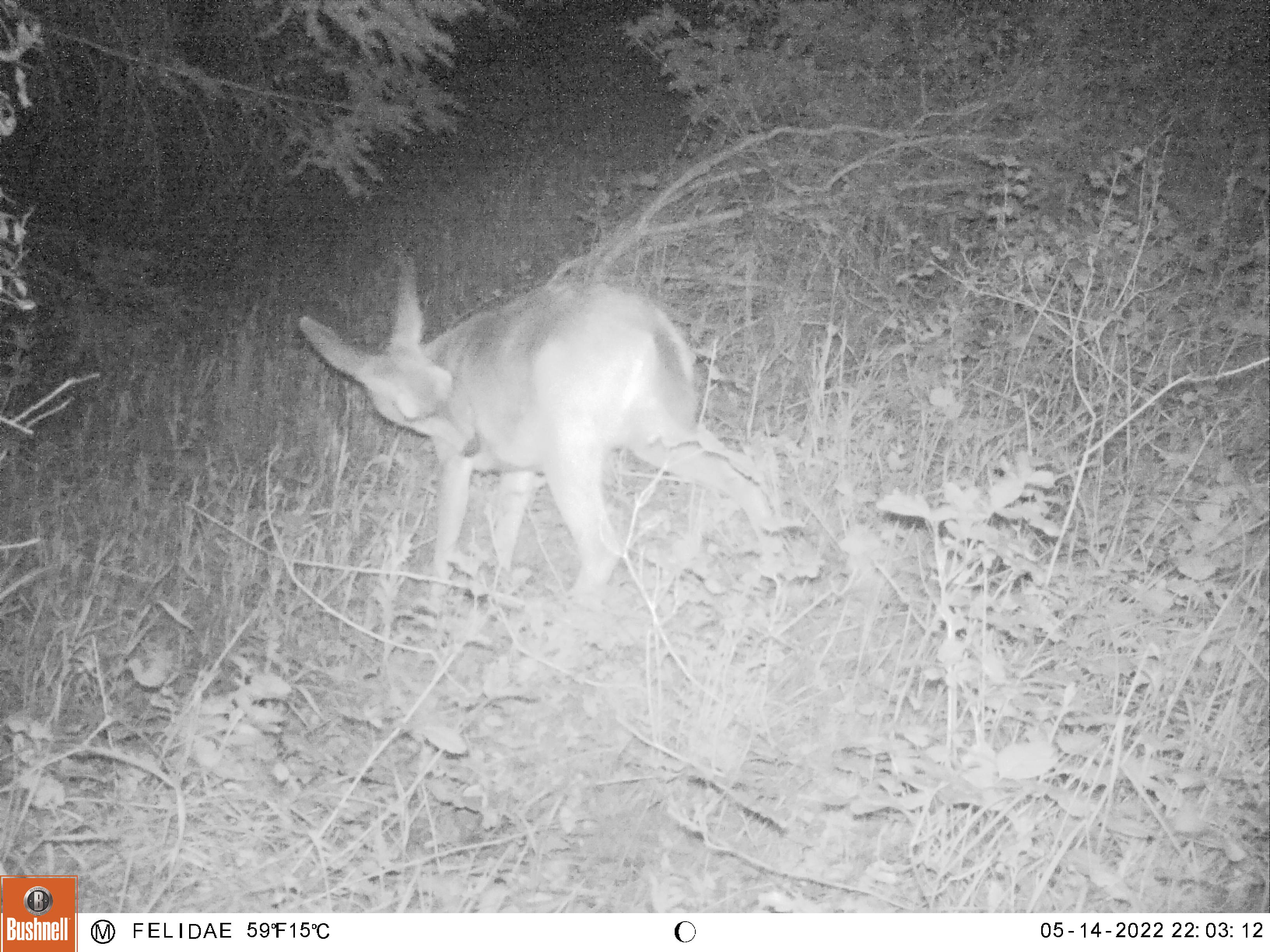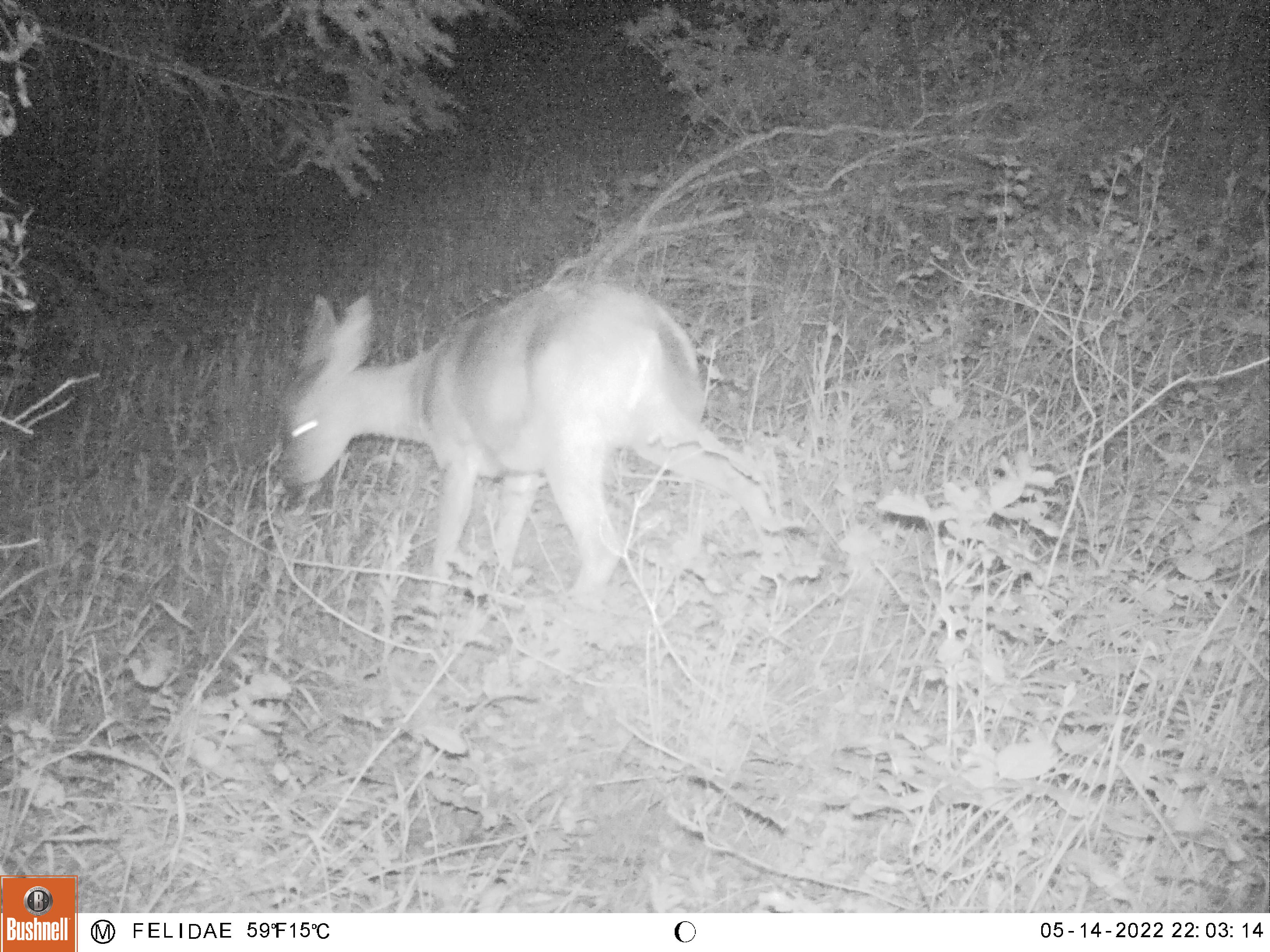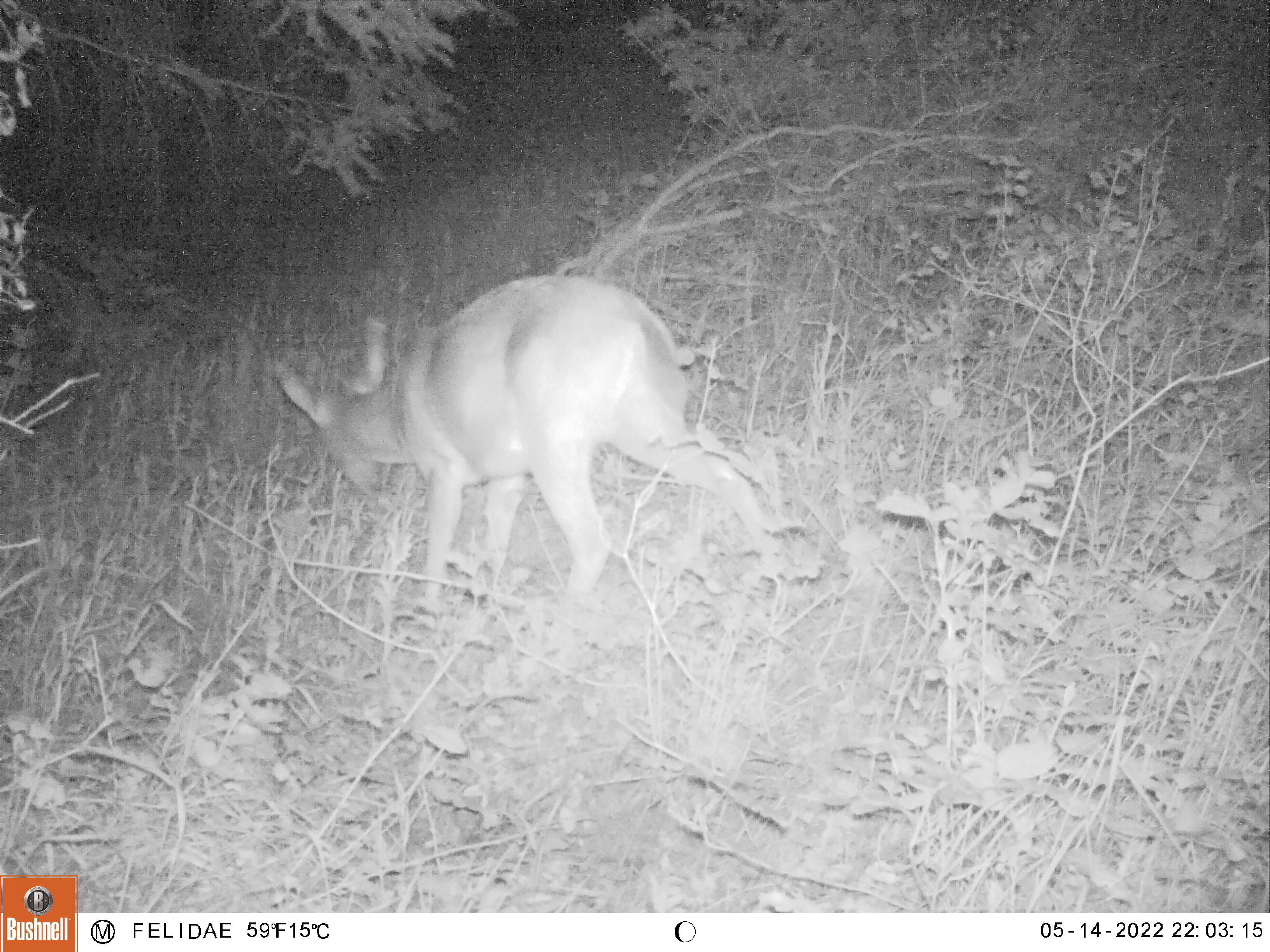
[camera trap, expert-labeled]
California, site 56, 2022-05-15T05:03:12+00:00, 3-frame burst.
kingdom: Animalia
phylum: Chordata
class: Mammalia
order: Artiodactyla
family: Cervidae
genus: Odocoileus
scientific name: Odocoileus hemionus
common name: mule deer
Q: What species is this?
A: Mule deer (Odocoileus hemionus).